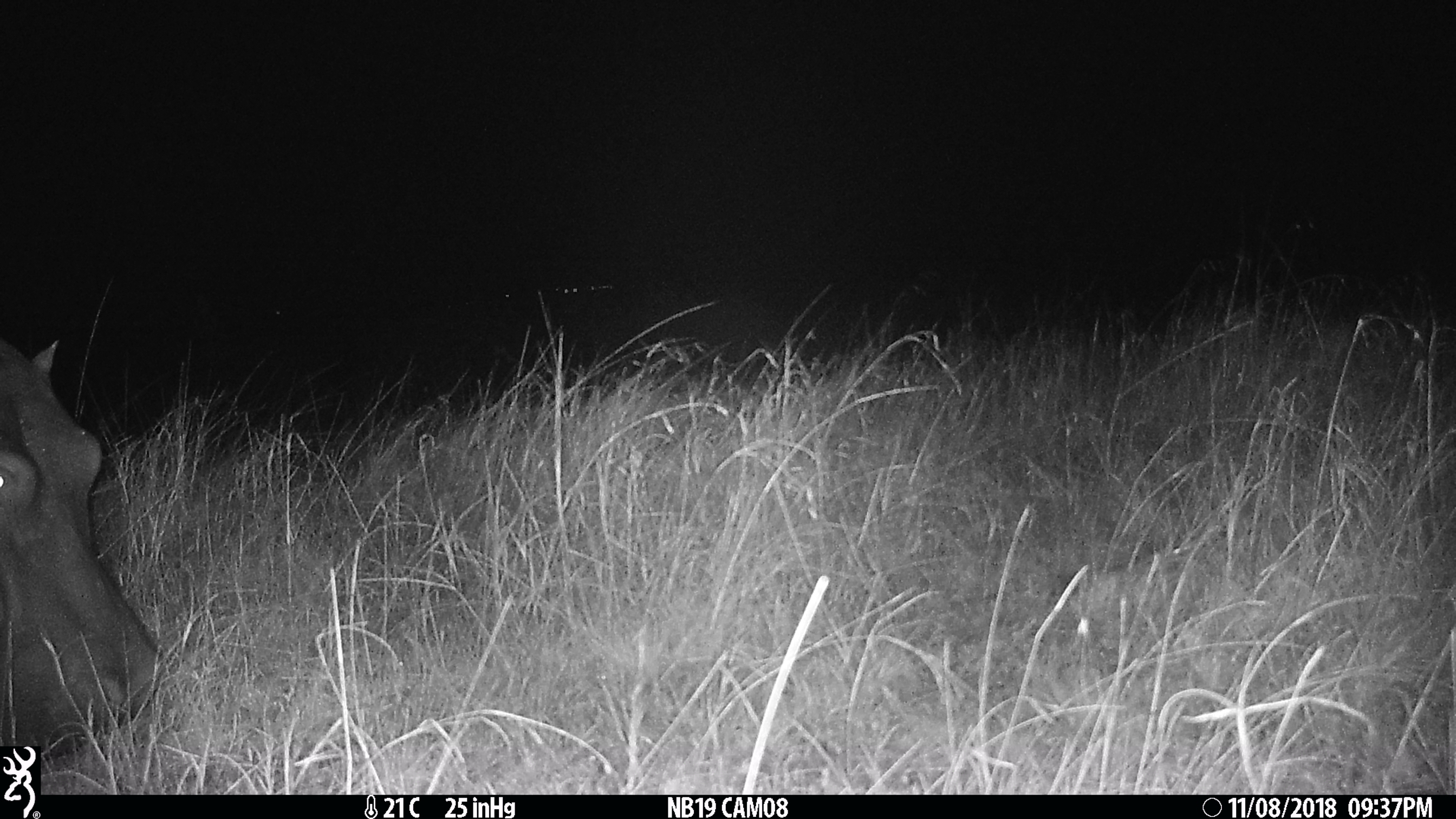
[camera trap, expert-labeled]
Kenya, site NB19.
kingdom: Animalia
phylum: Chordata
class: Mammalia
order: Artiodactyla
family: Hippopotamidae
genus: Hippopotamus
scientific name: Hippopotamus amphibius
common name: hippopotamus